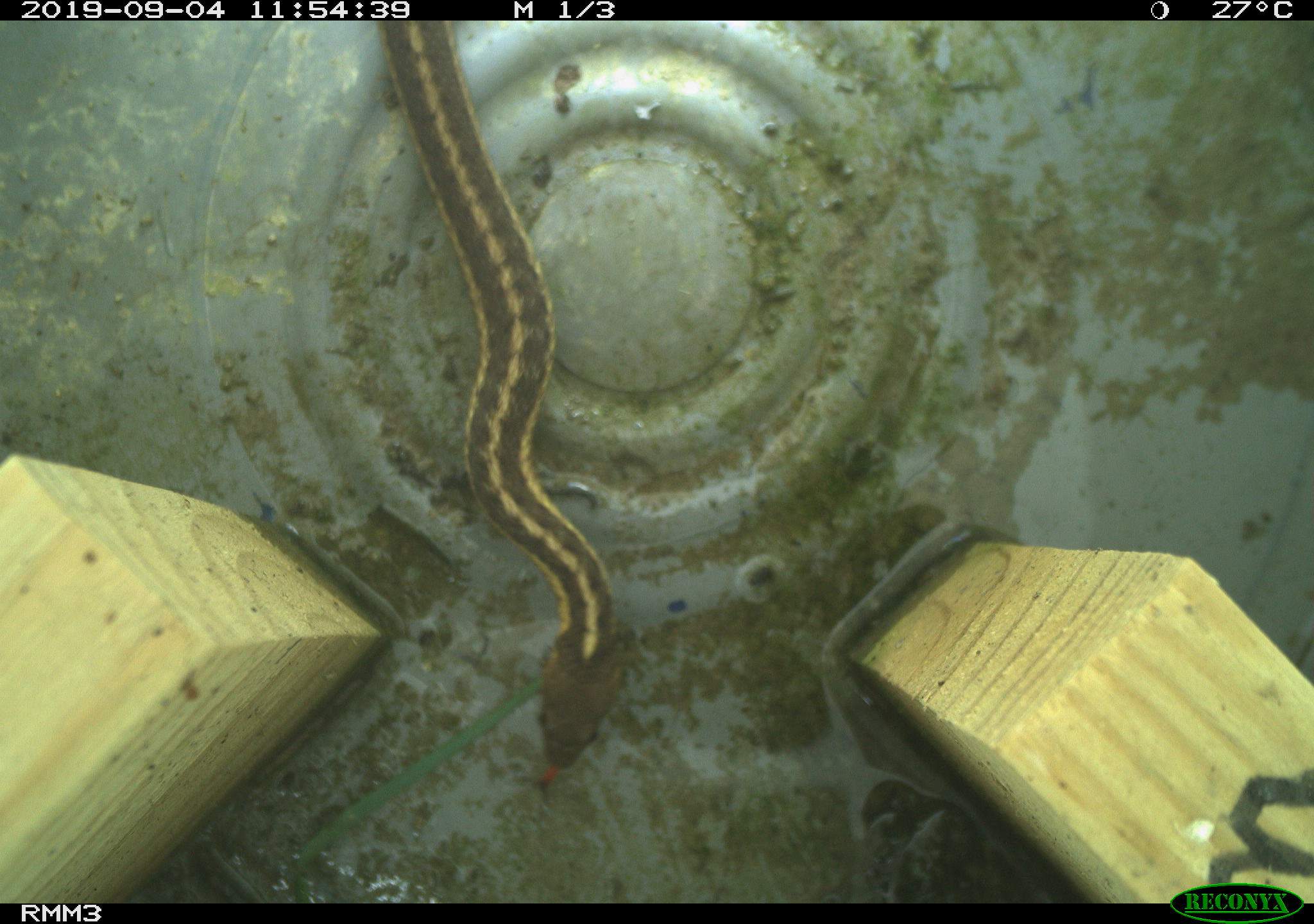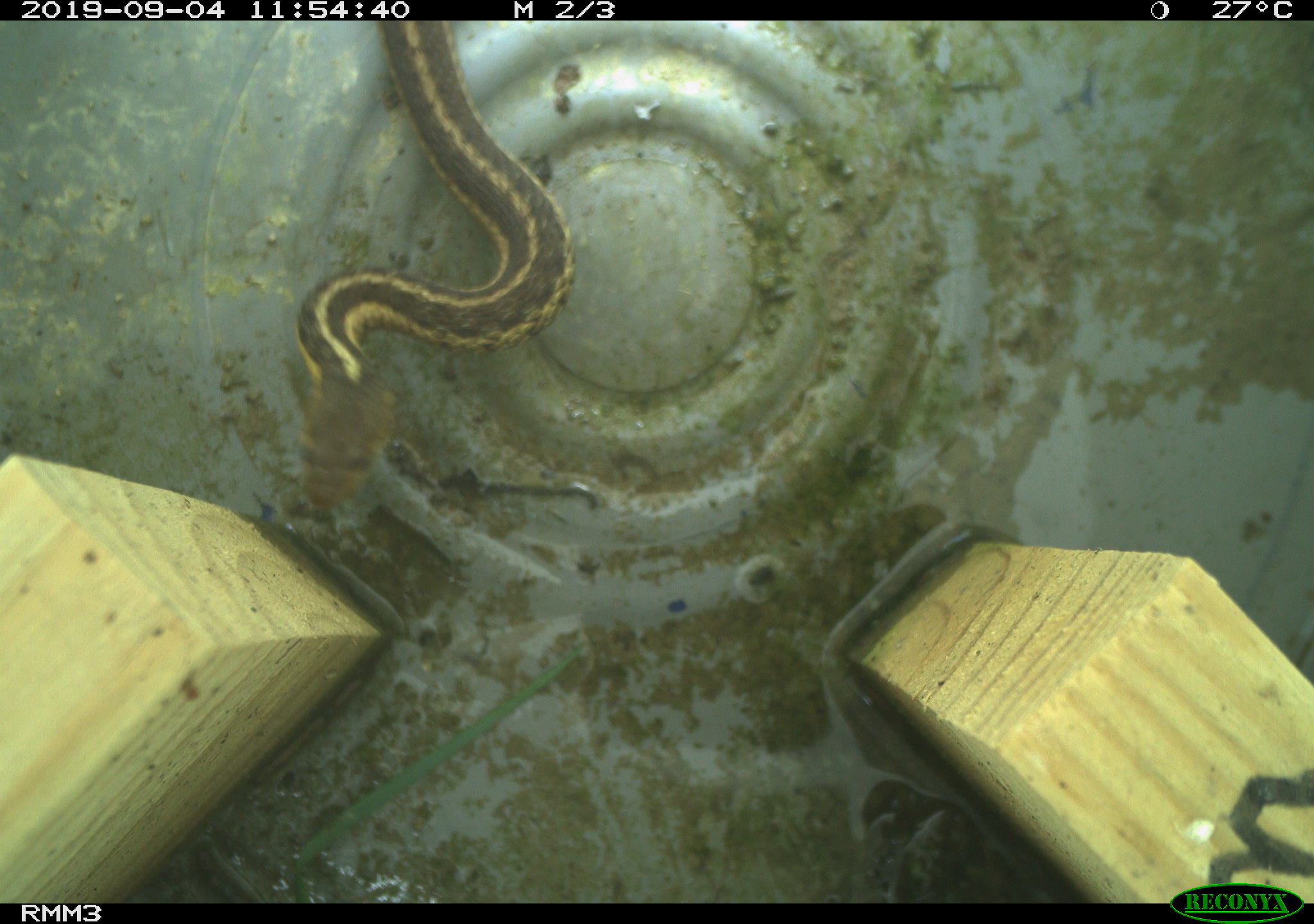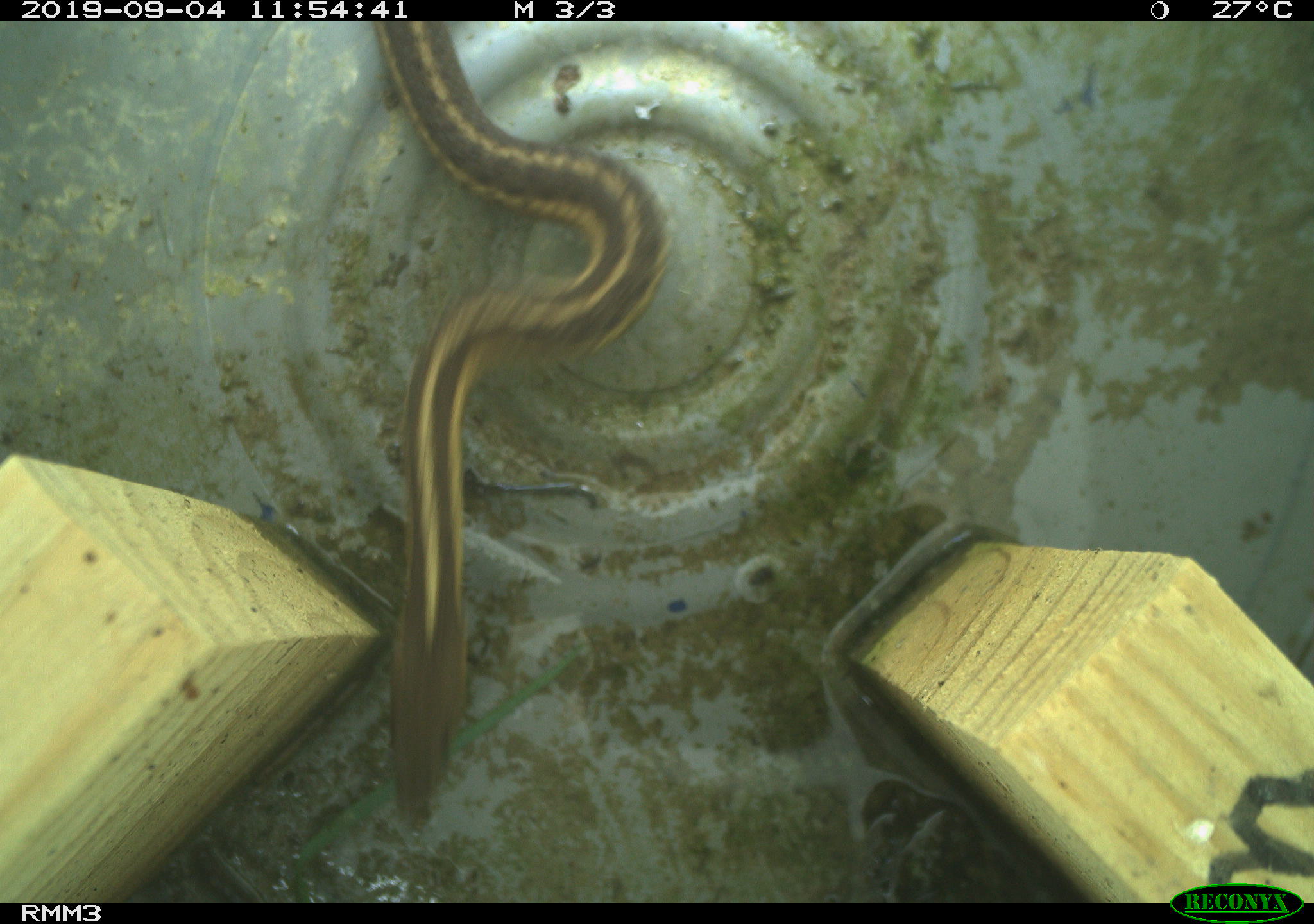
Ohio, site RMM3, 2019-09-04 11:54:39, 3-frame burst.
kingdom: Animalia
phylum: Chordata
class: Reptilia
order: Squamata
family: Colubridae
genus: Thamnophis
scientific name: Thamnophis sirtalis sirtalis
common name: eastern gartersnake